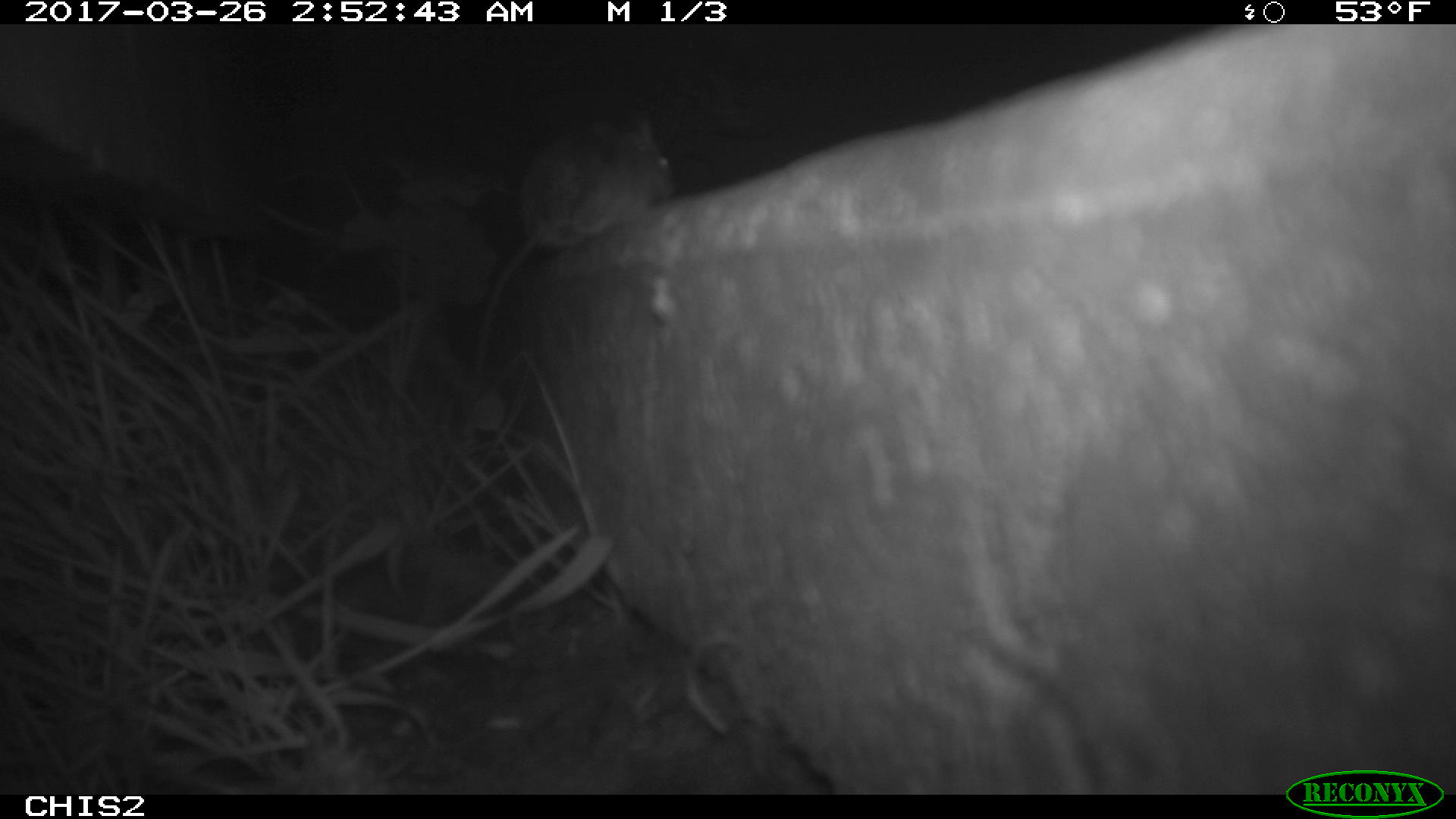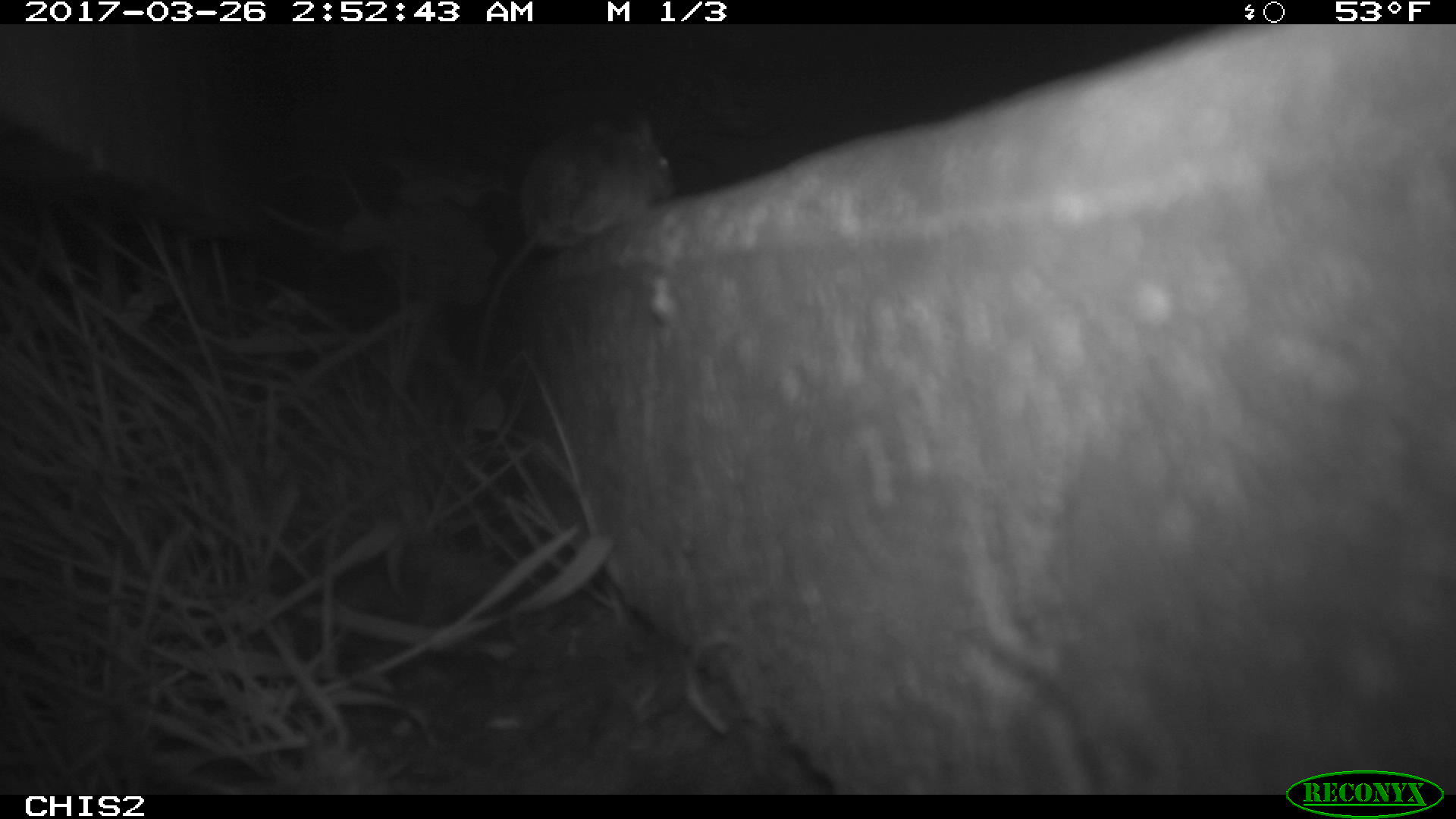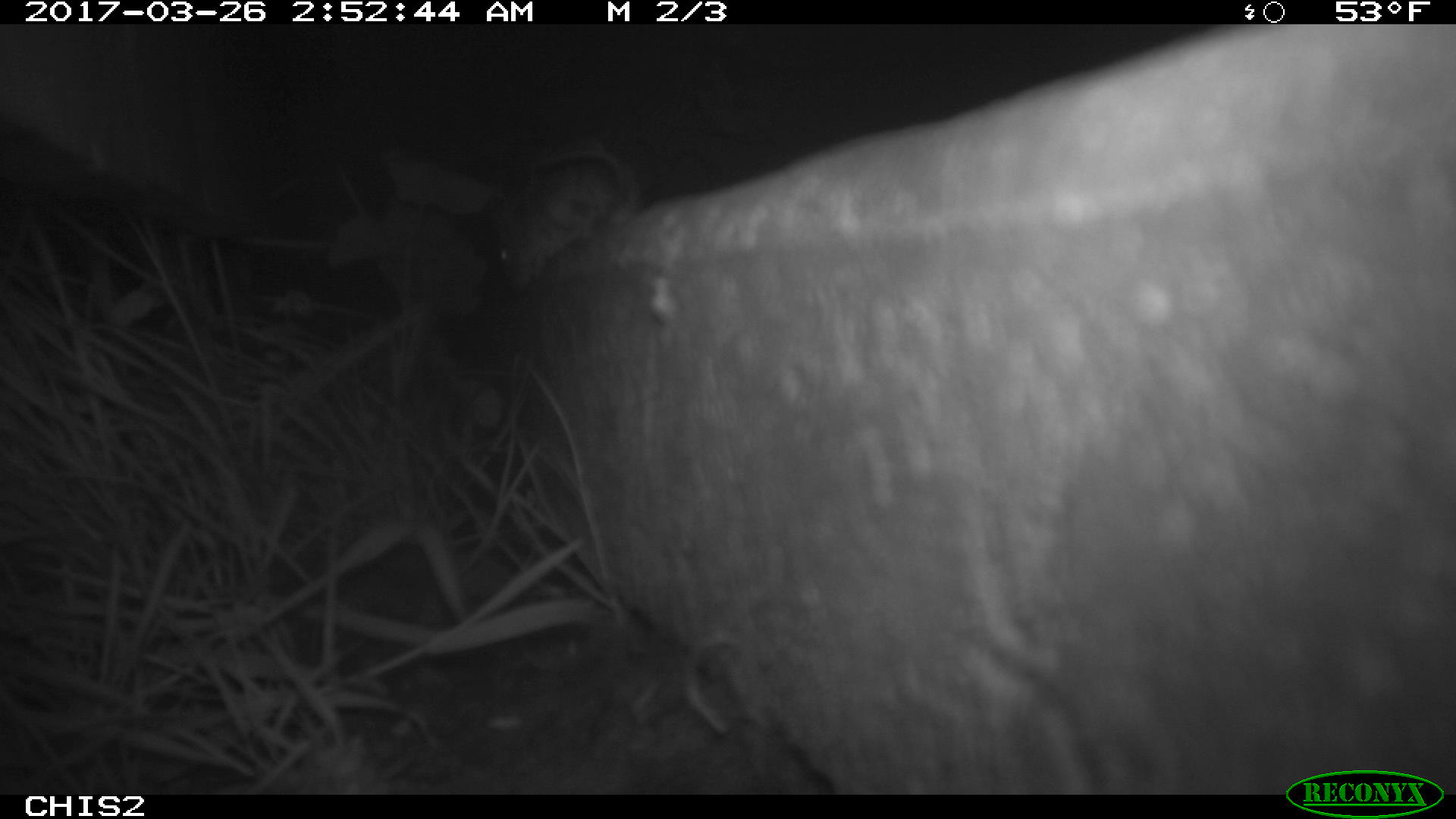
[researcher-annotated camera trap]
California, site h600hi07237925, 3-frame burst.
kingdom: Animalia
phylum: Chordata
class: Mammalia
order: Rodentia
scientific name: Rodentia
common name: rodent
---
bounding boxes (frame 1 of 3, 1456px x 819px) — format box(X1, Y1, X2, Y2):
rodent: box(474, 110, 680, 378)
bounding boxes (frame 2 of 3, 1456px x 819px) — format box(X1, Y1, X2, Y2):
rodent: box(471, 118, 674, 384)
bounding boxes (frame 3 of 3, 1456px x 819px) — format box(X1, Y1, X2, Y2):
rodent: box(480, 147, 637, 293)